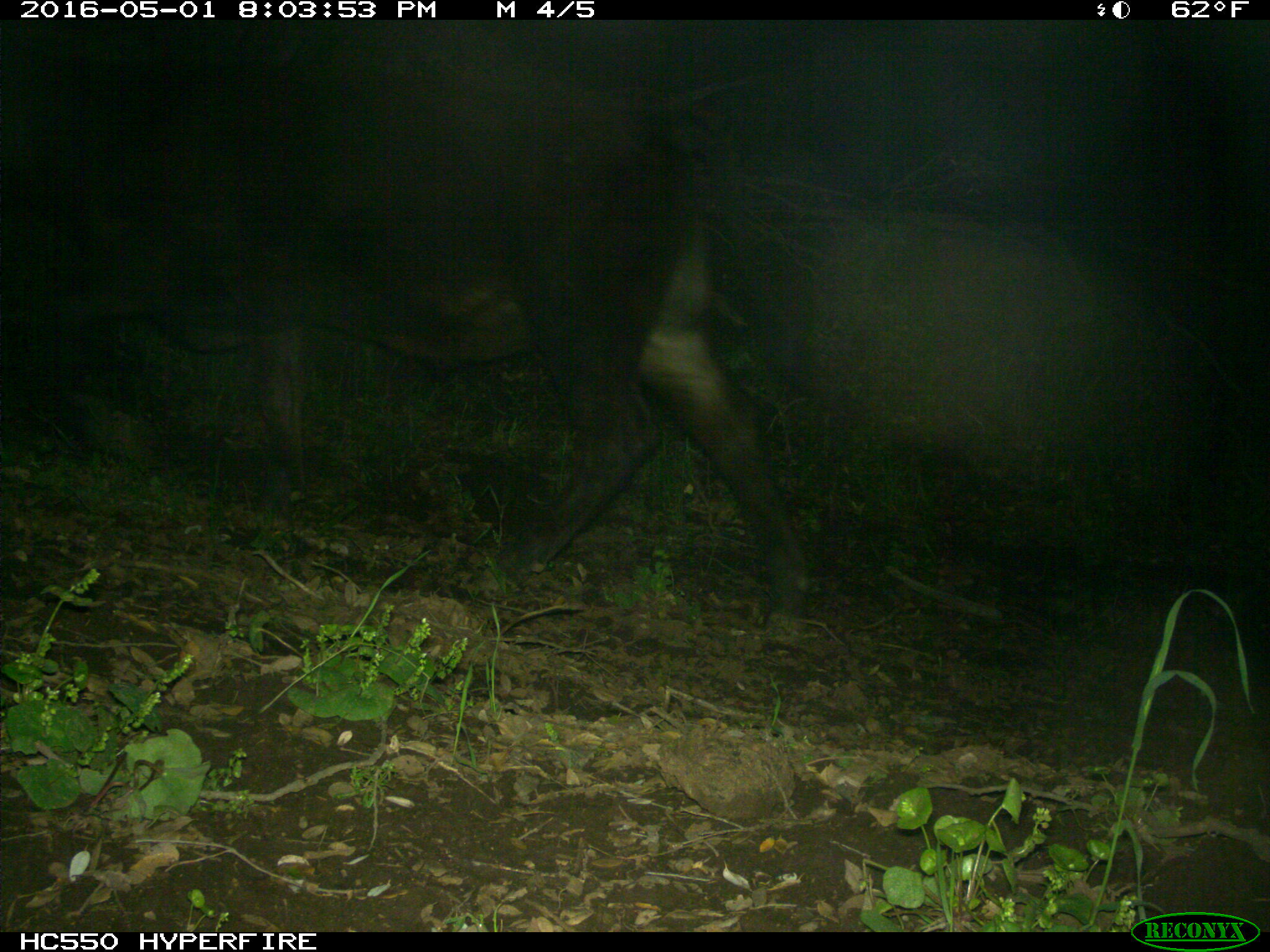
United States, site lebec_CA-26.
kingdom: Animalia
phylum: Chordata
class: Mammalia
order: Artiodactyla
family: Bovidae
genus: Bos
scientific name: Bos taurus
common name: domestic cow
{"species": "Bos taurus (domestic cow)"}